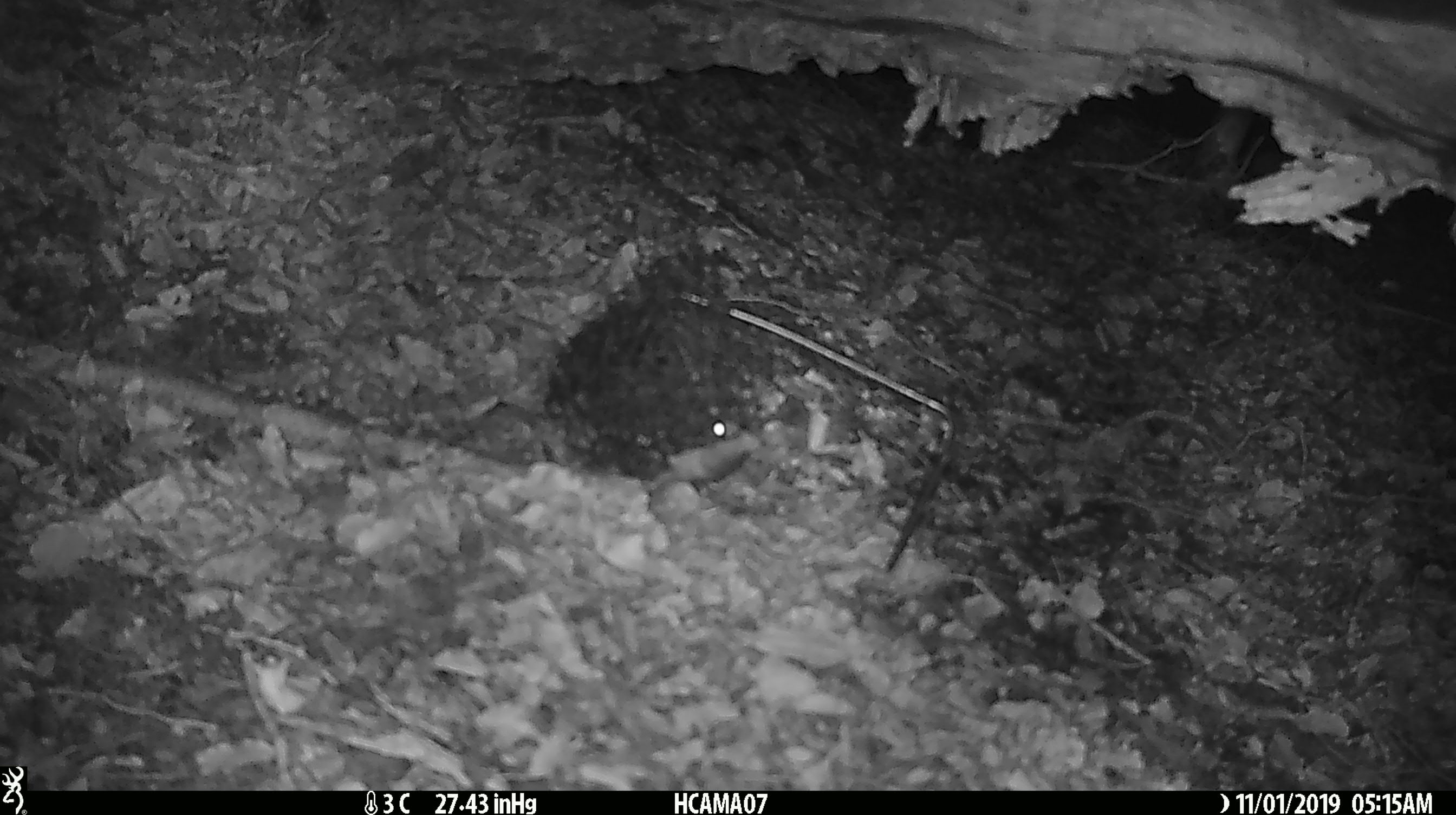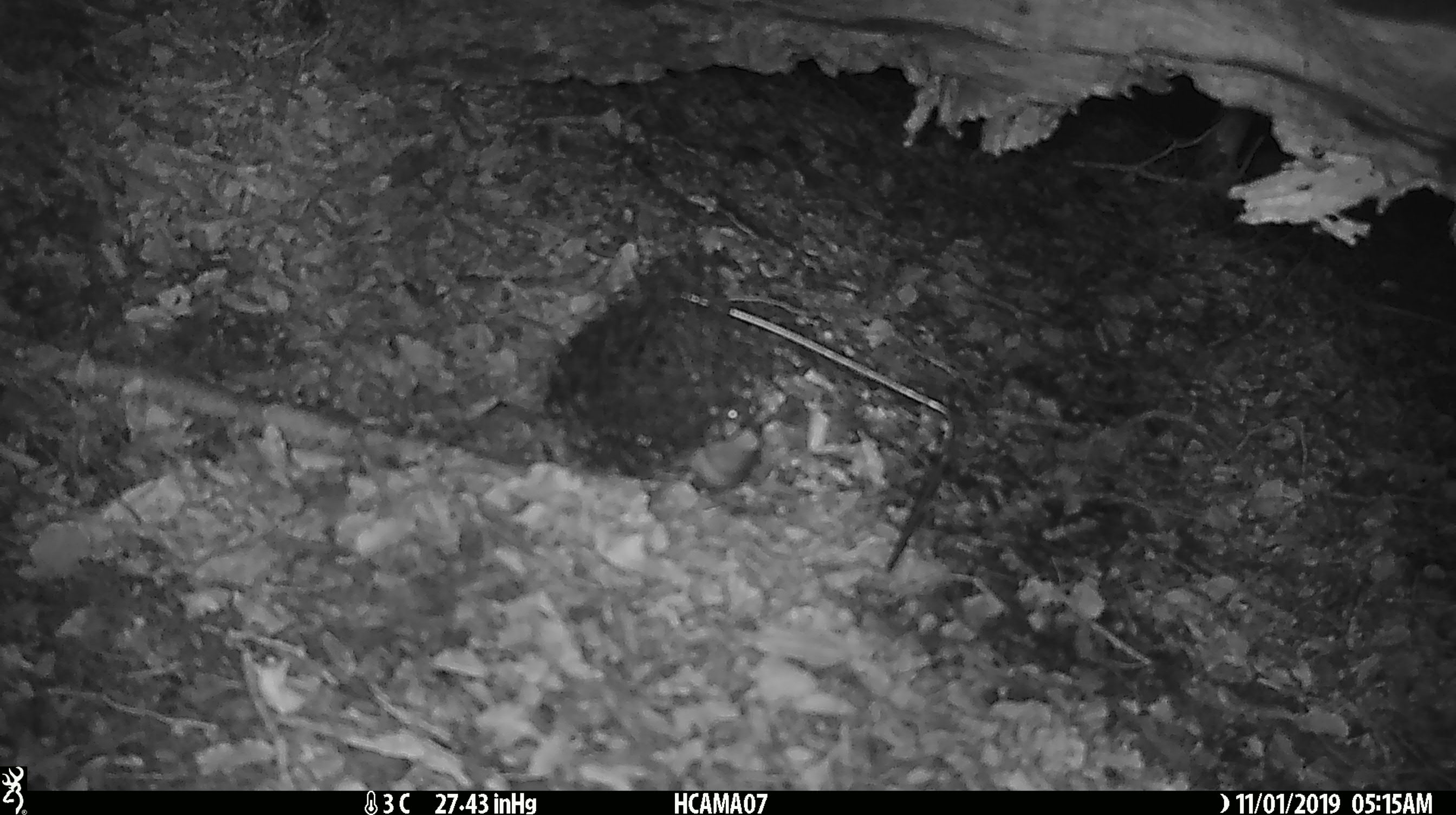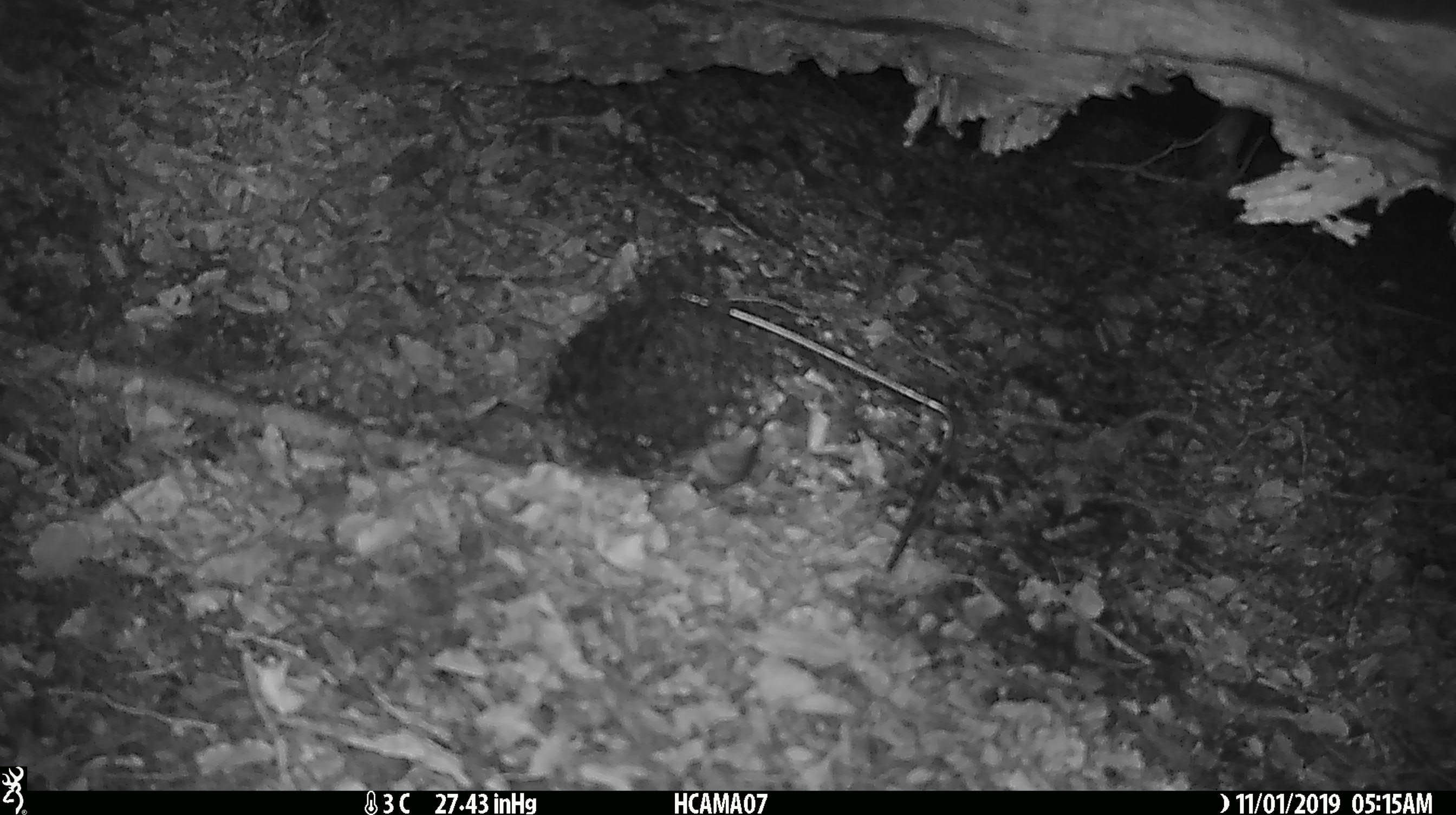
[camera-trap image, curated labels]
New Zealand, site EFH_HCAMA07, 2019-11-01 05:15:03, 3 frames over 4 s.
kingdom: Animalia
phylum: Chordata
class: Mammalia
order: Rodentia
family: Muridae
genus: Mus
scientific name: Mus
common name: mouse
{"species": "mouse (Mus)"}